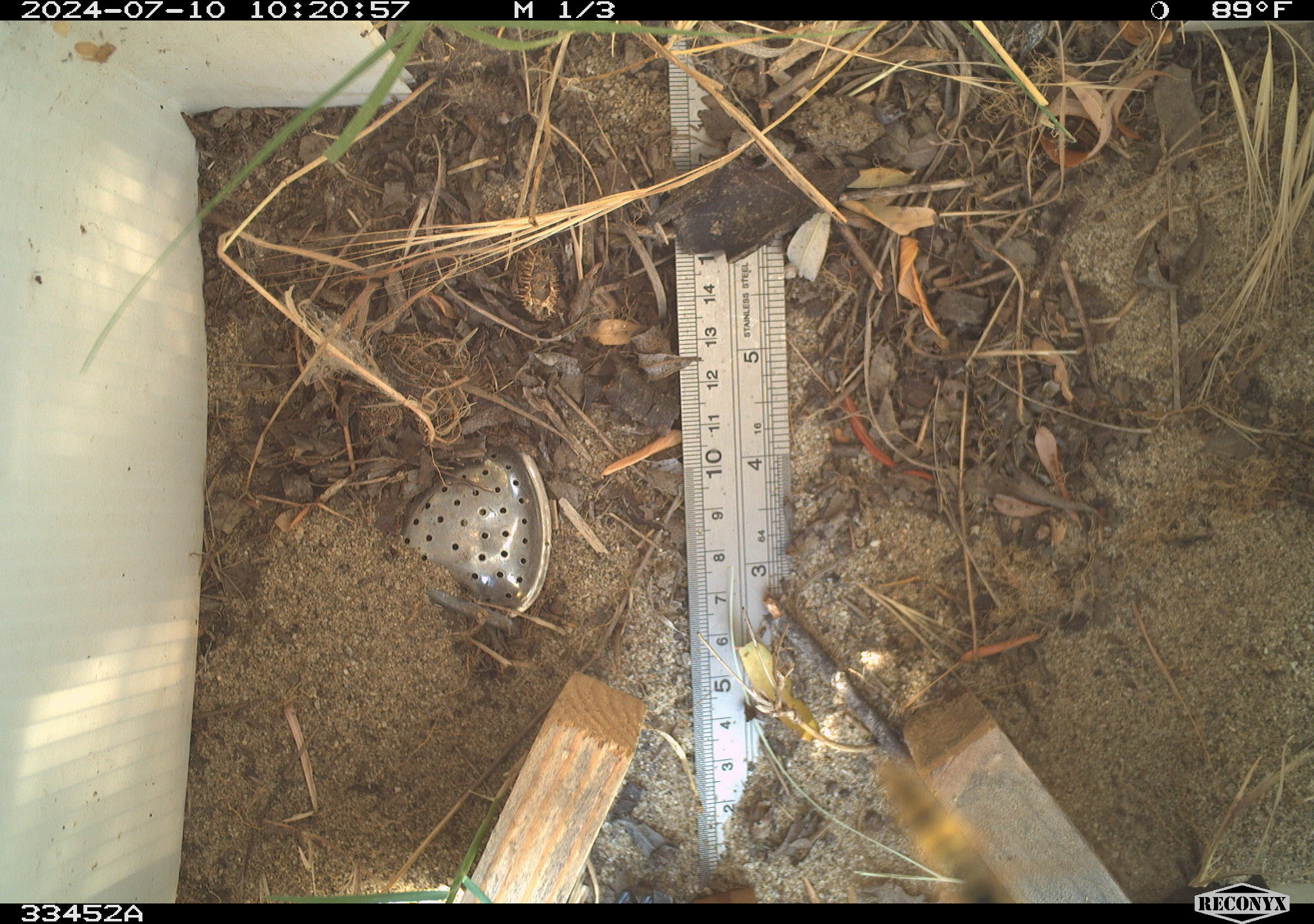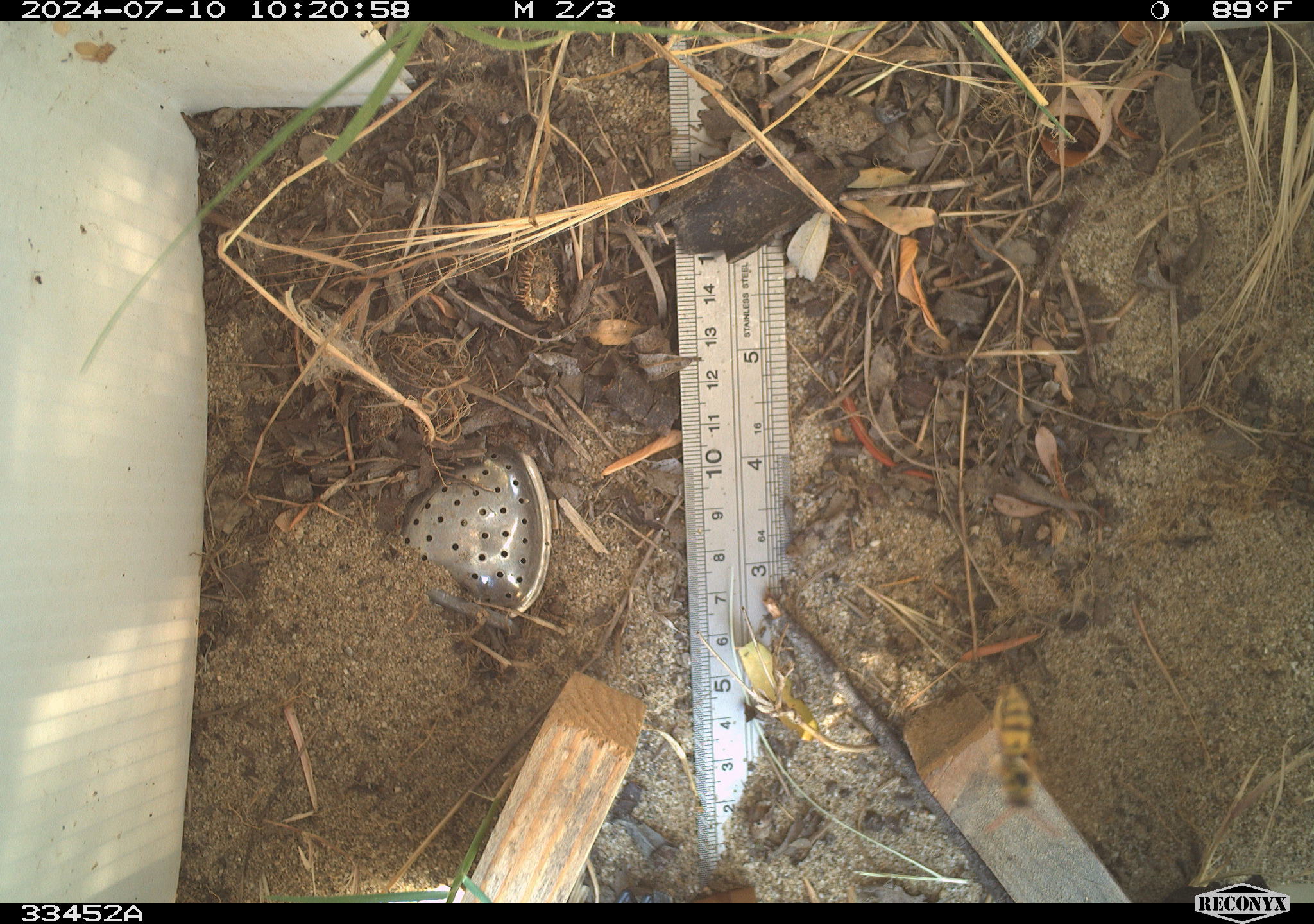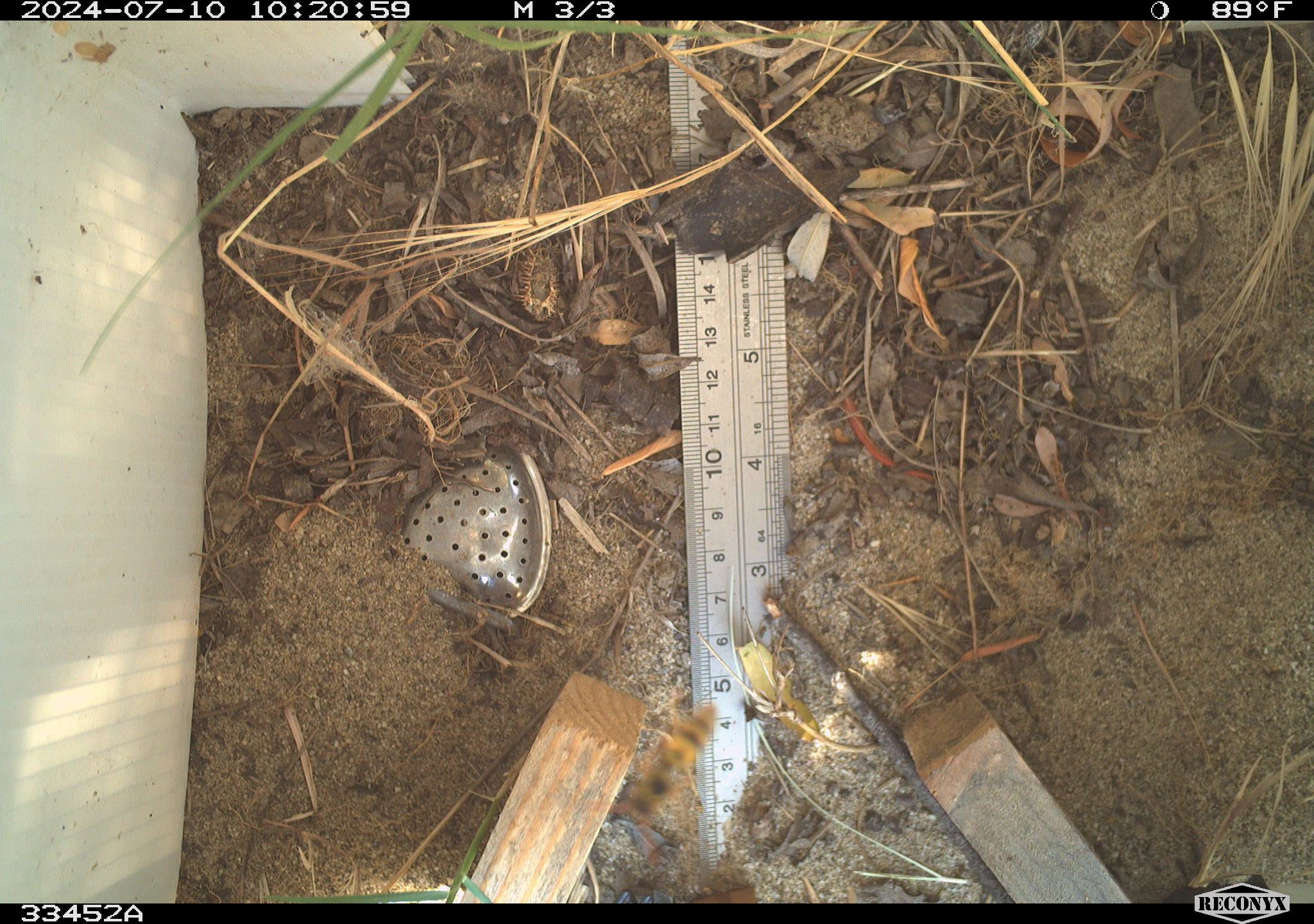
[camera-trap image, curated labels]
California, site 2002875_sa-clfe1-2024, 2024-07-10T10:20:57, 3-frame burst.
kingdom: Animalia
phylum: Arthropoda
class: Insecta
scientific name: Insecta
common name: insect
Insect (Insecta).